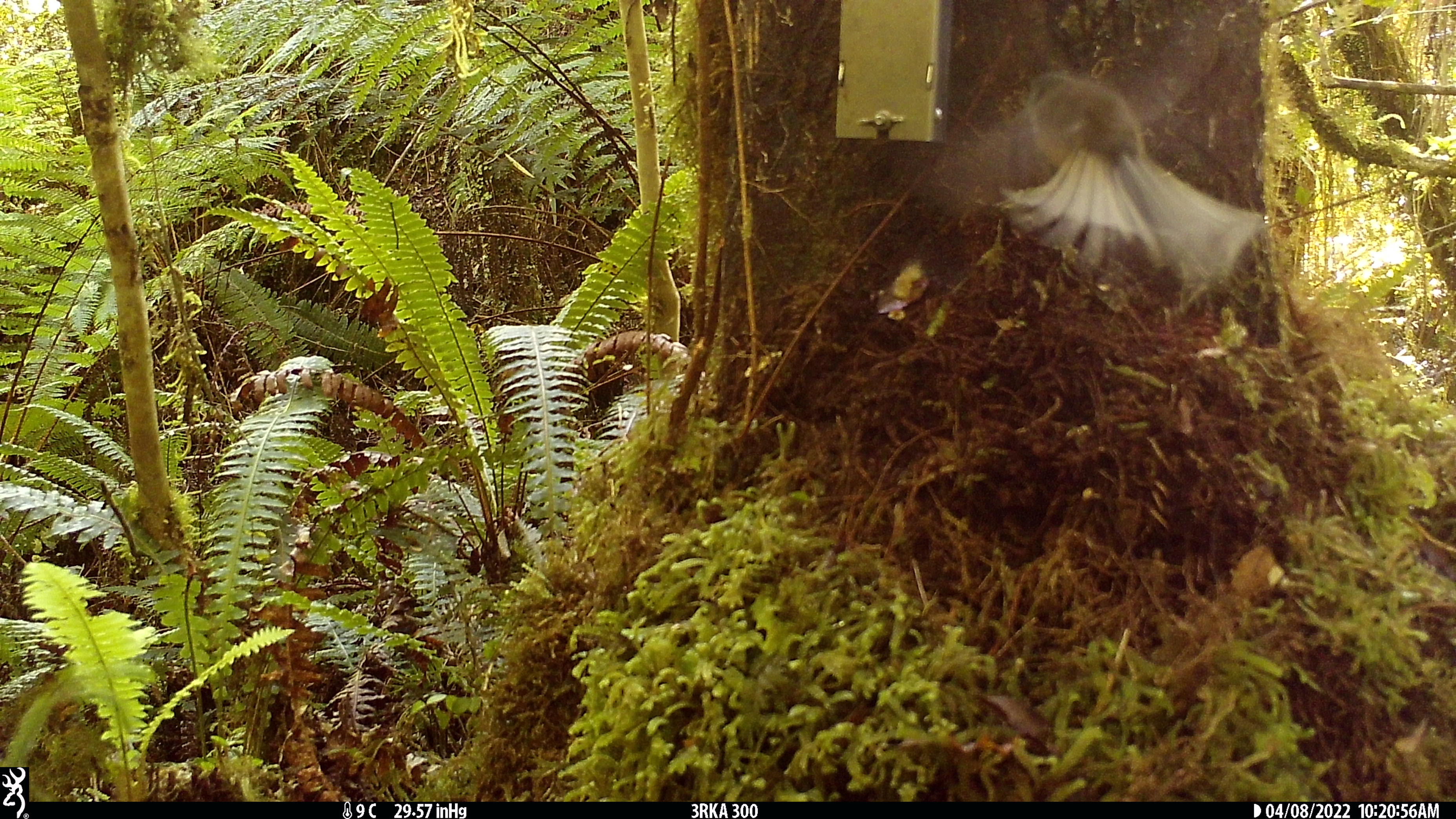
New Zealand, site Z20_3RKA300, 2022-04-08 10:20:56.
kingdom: Animalia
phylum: Chordata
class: Aves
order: Passeriformes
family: Rhipiduridae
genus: Rhipidura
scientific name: Rhipidura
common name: fantails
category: fantail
Fantail (fantails) (Rhipidura).